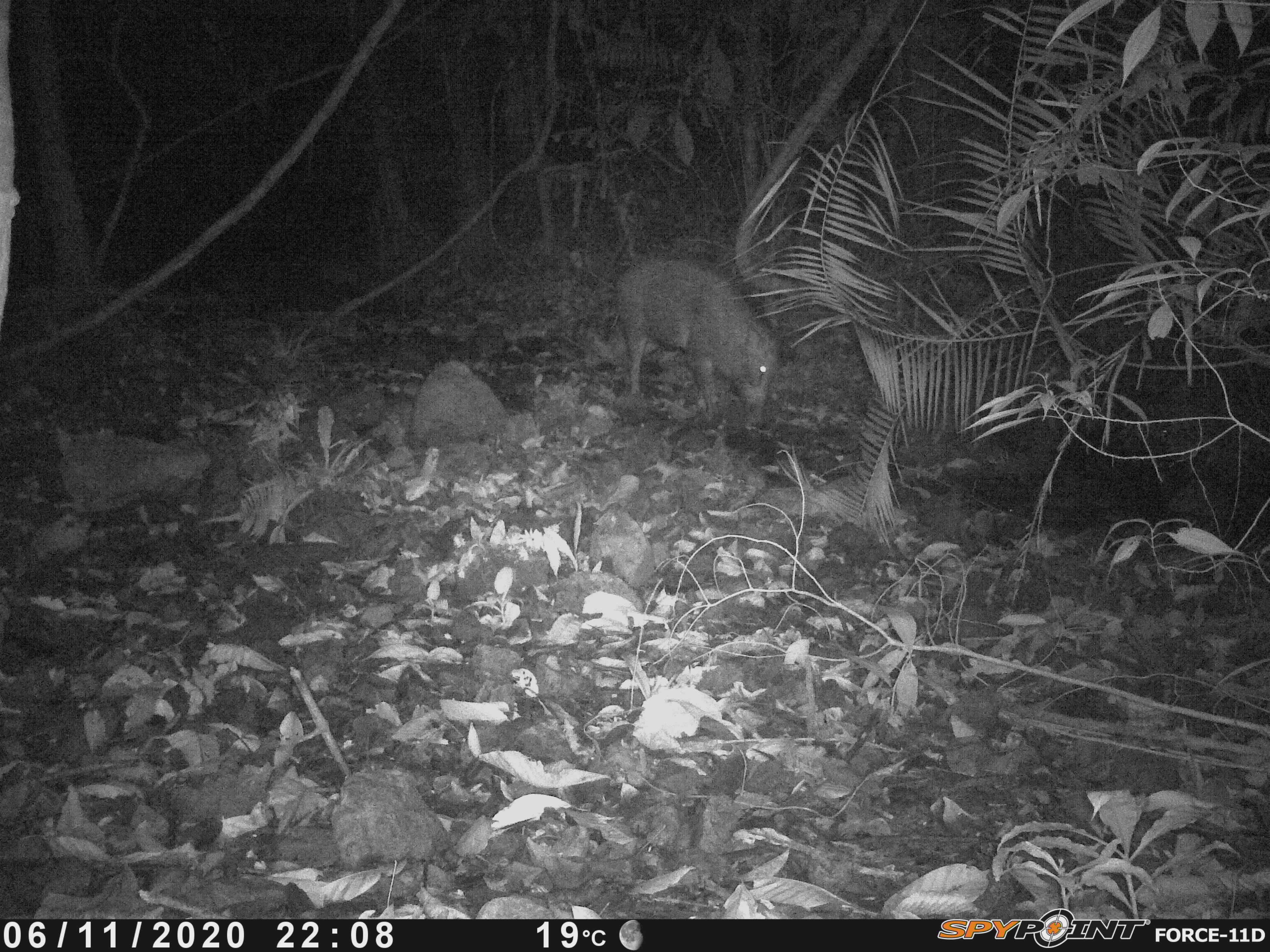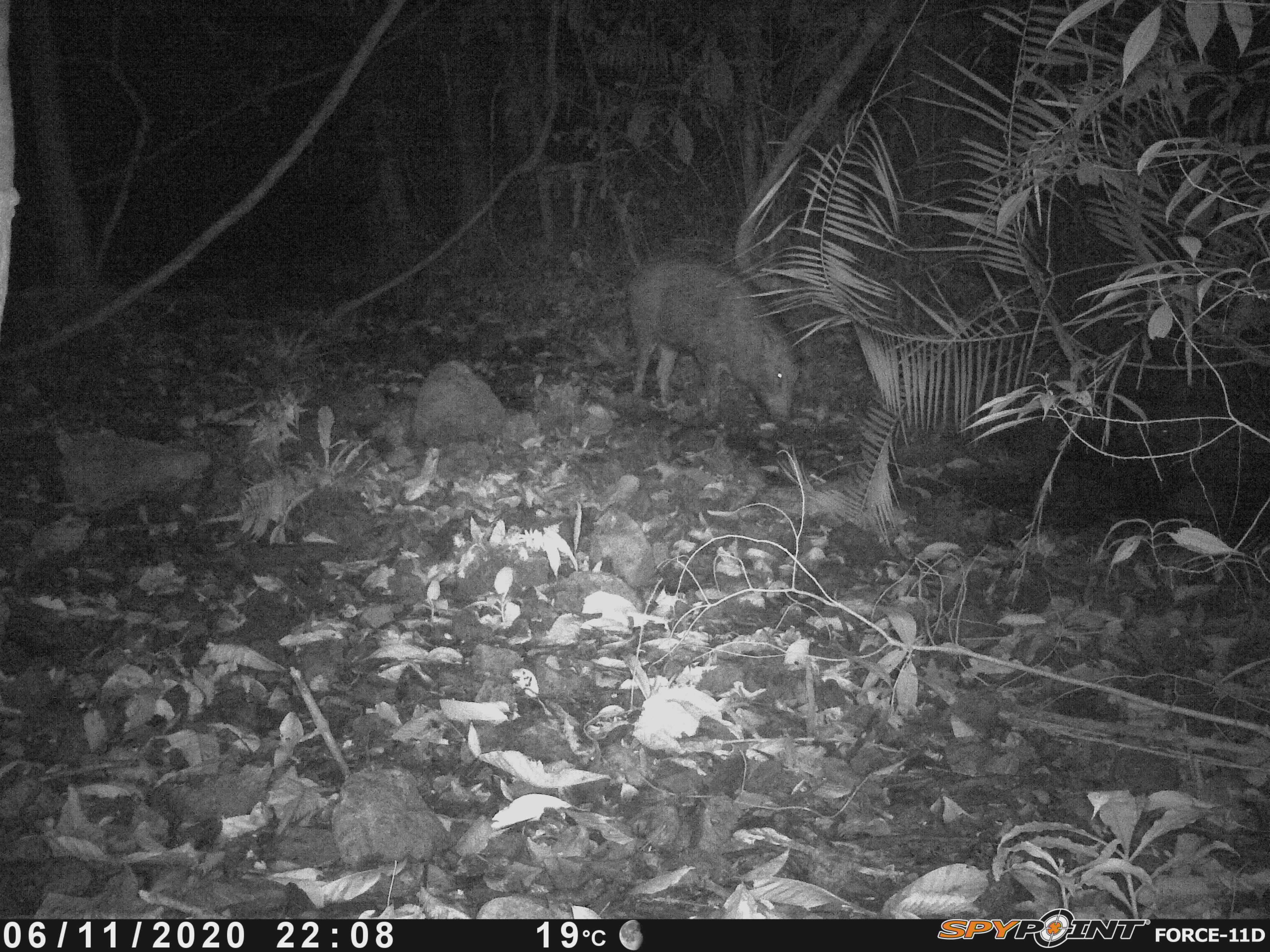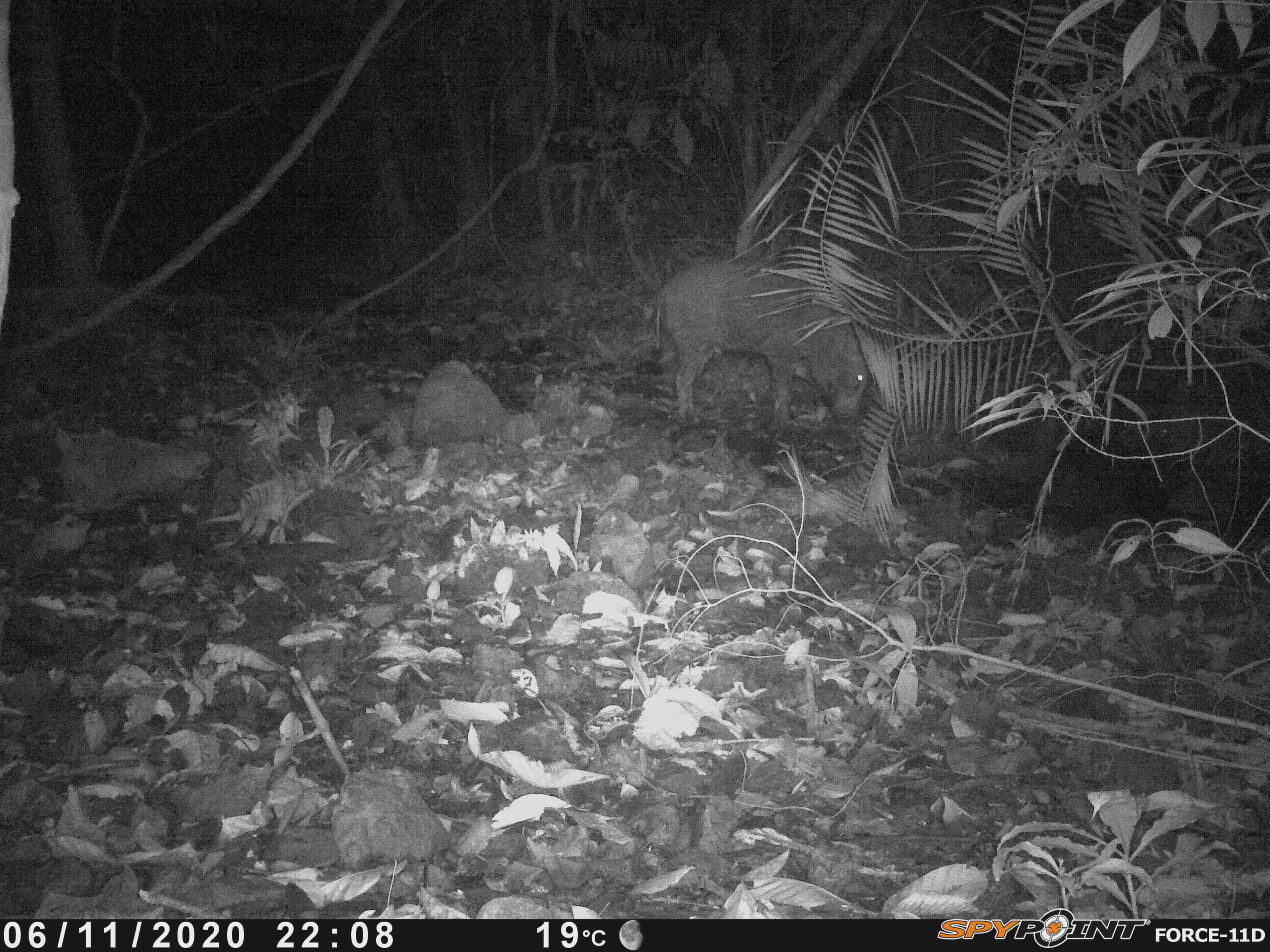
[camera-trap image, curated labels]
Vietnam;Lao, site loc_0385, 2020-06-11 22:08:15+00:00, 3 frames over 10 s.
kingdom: Animalia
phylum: Chordata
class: Mammalia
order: Artiodactyla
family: Suidae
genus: Sus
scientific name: Sus scrofa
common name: eurasian wild pig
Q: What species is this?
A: Eurasian wild pig (Sus scrofa).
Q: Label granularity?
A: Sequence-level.